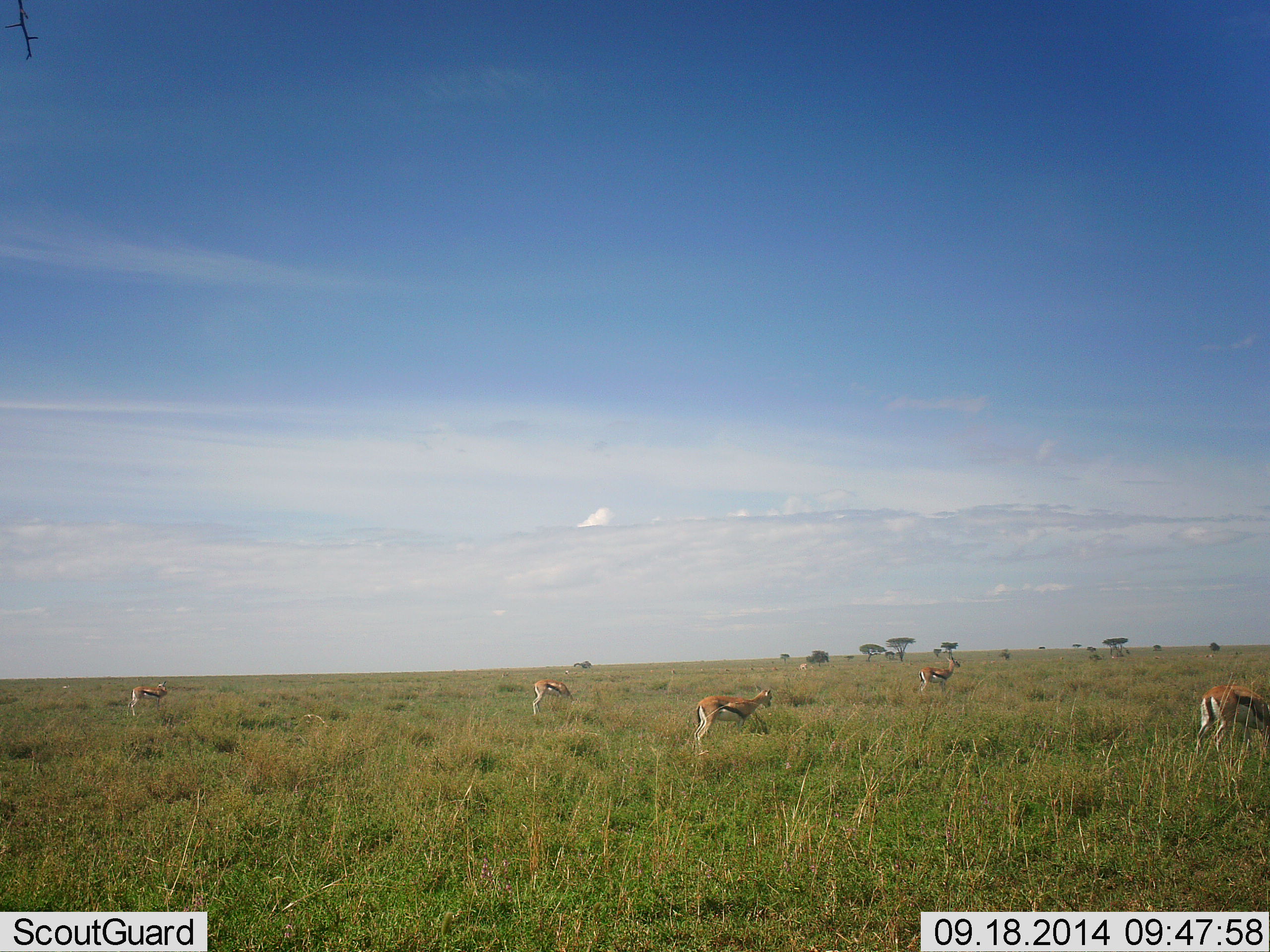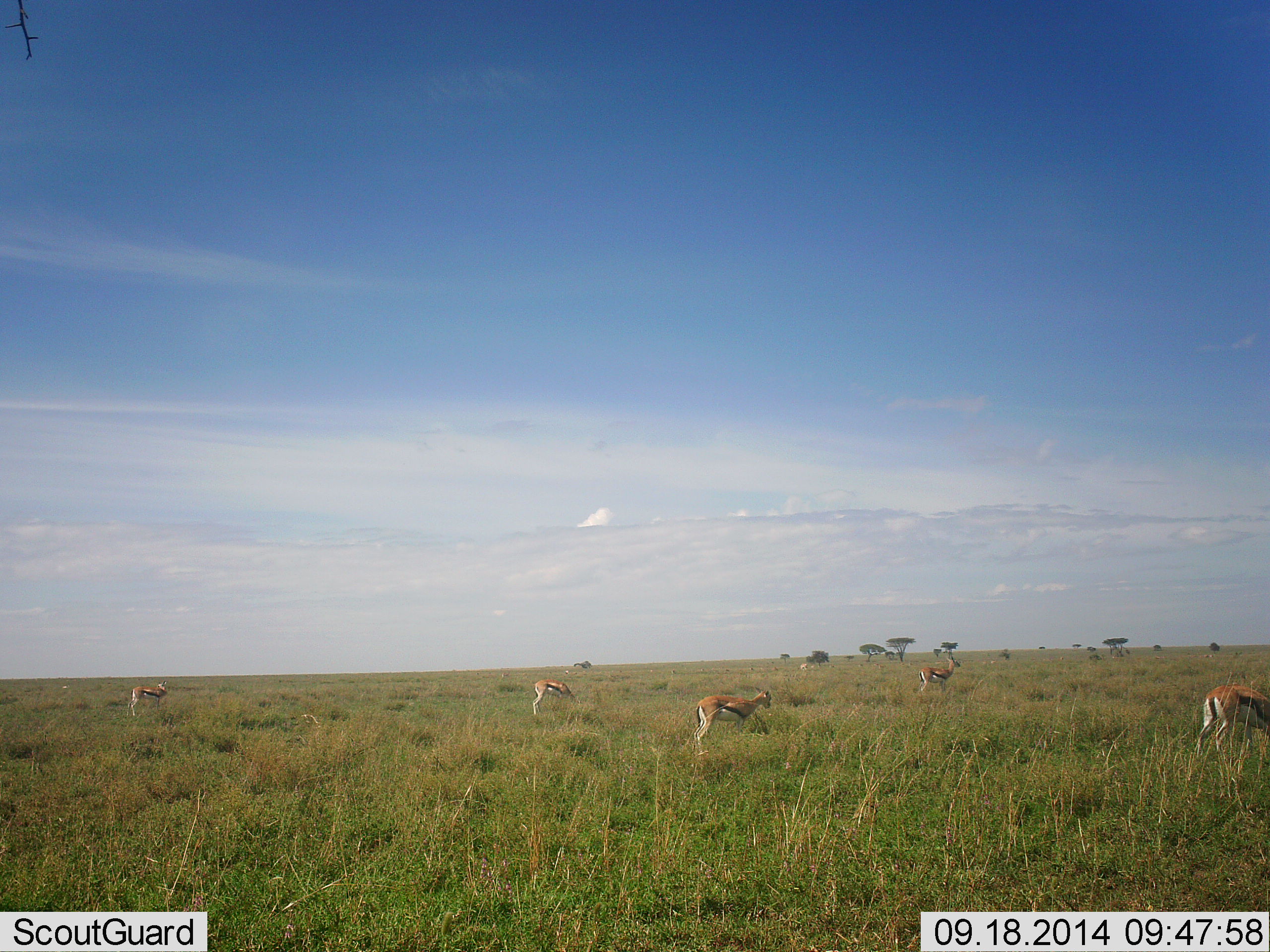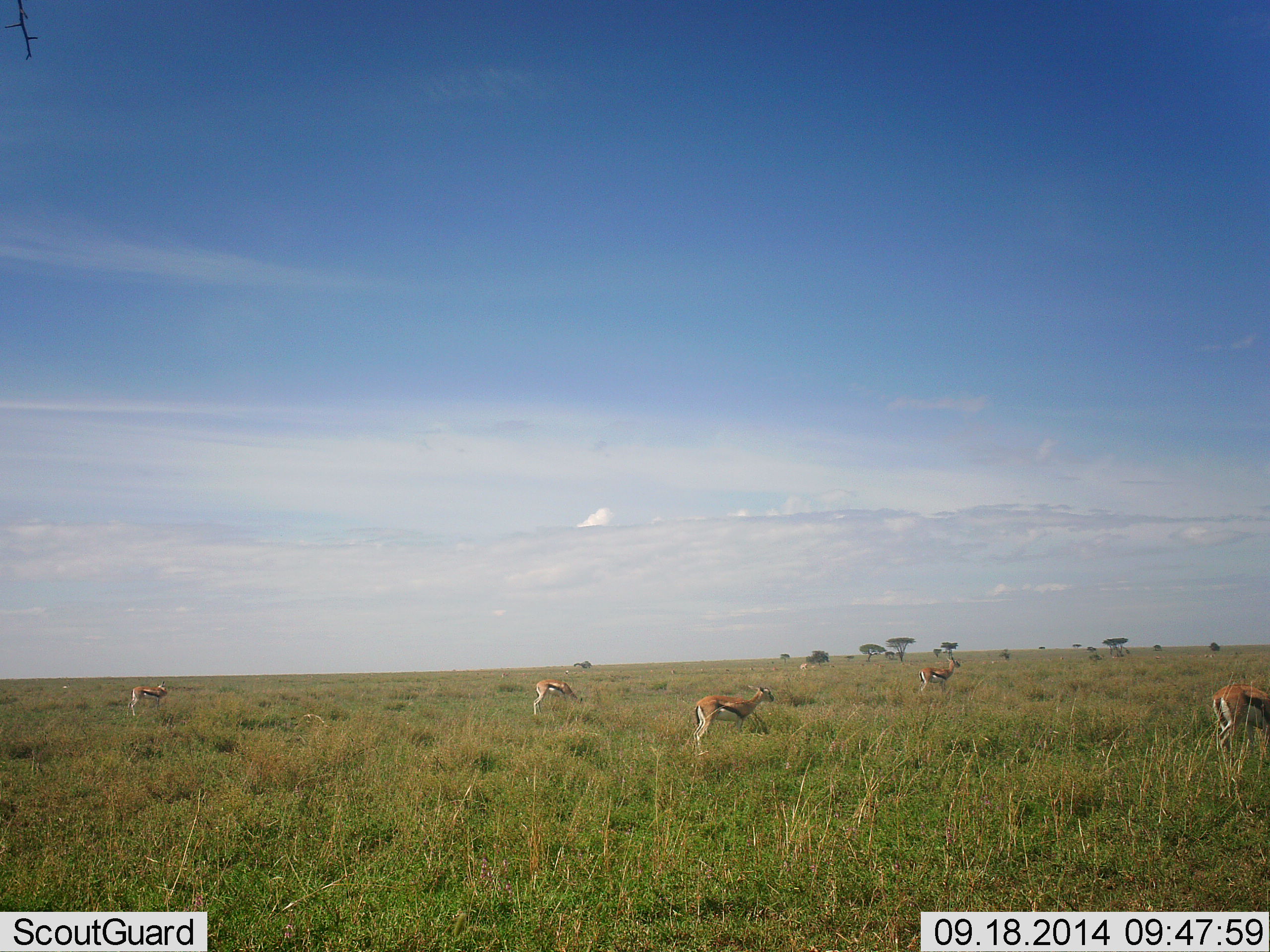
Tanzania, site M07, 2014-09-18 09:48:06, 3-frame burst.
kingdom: Animalia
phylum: Chordata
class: Mammalia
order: Artiodactyla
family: Bovidae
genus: Eudorcas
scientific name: Eudorcas thomsonii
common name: thomson's gazelle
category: gazellethomsons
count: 5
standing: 50%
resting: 0%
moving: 40%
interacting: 0%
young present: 0%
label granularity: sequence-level